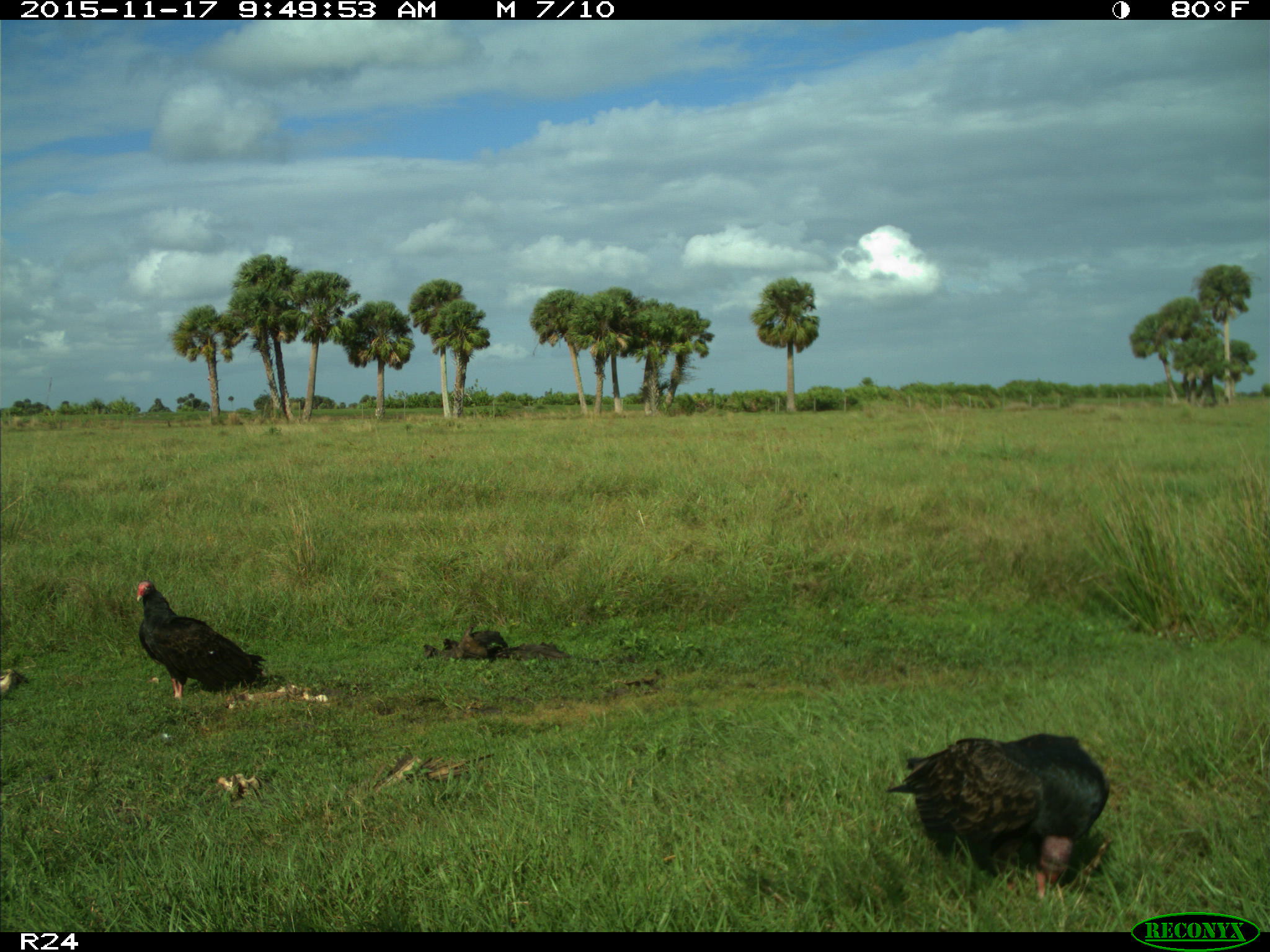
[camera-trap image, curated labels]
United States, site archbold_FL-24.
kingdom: Animalia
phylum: Chordata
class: Aves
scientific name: Aves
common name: birds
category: unidentified bird